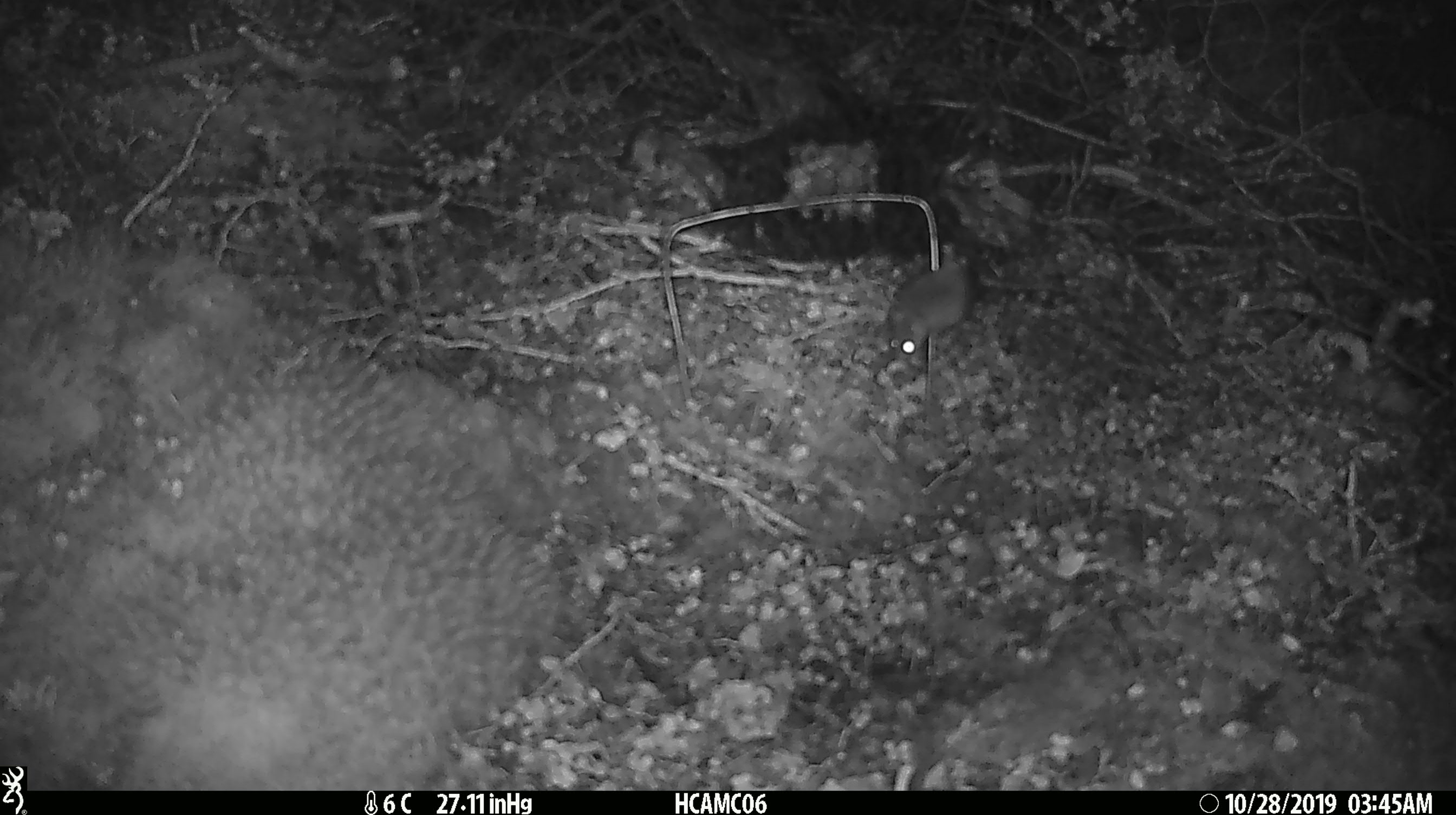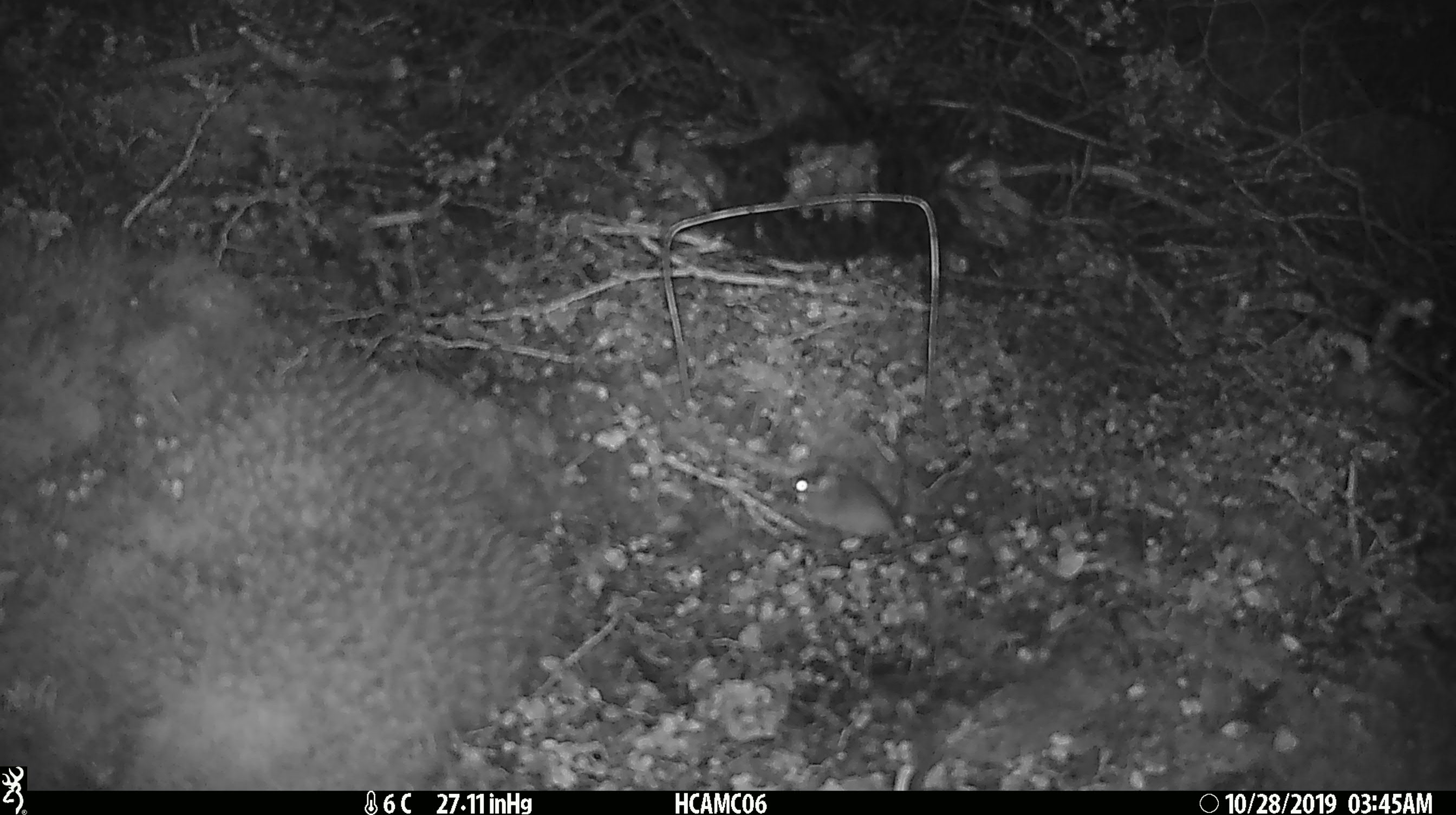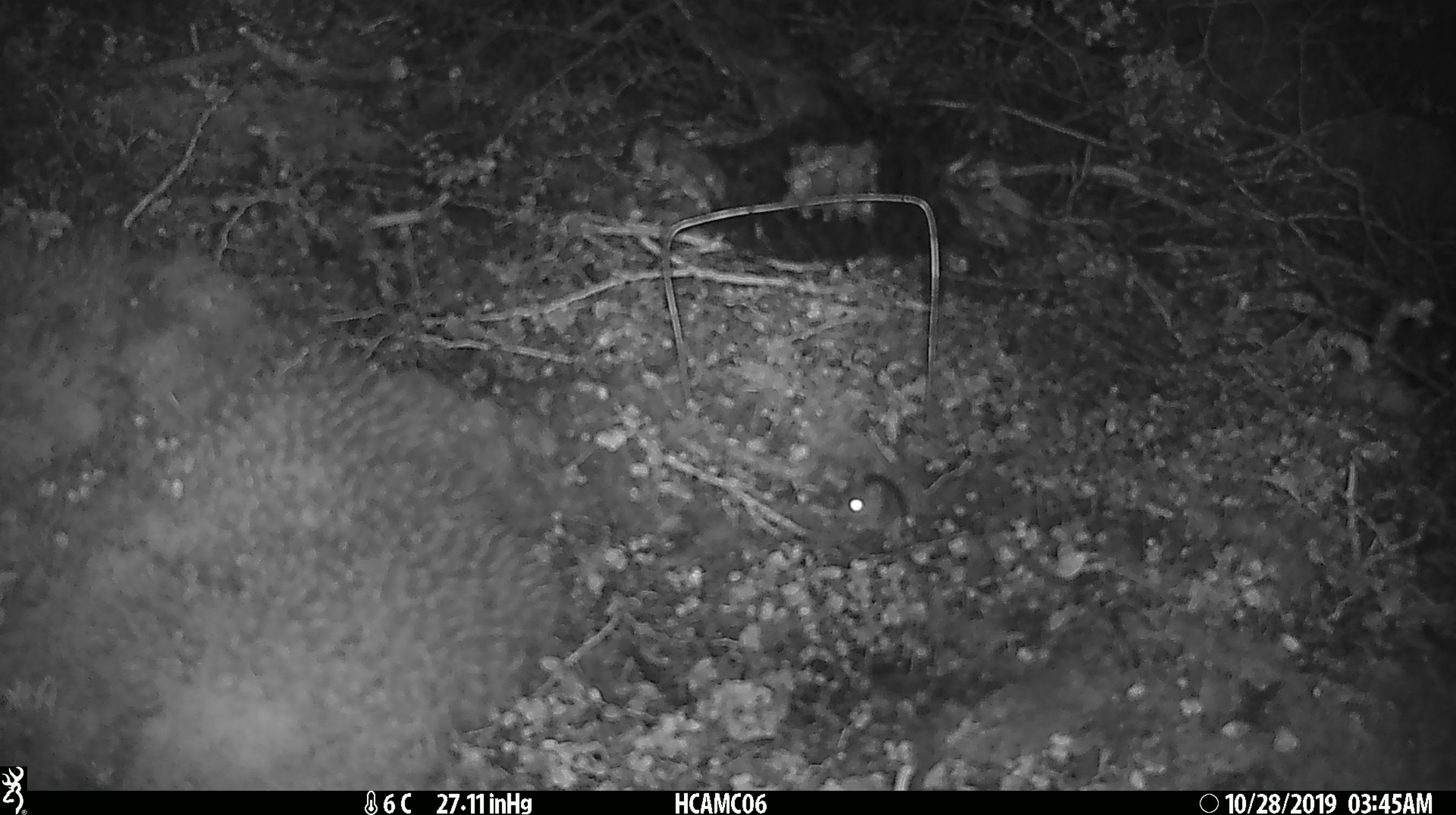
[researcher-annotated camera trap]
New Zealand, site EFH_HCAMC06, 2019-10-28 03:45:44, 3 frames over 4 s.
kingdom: Animalia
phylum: Chordata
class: Mammalia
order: Rodentia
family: Muridae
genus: Mus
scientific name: Mus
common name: mouse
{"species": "mouse (Mus)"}